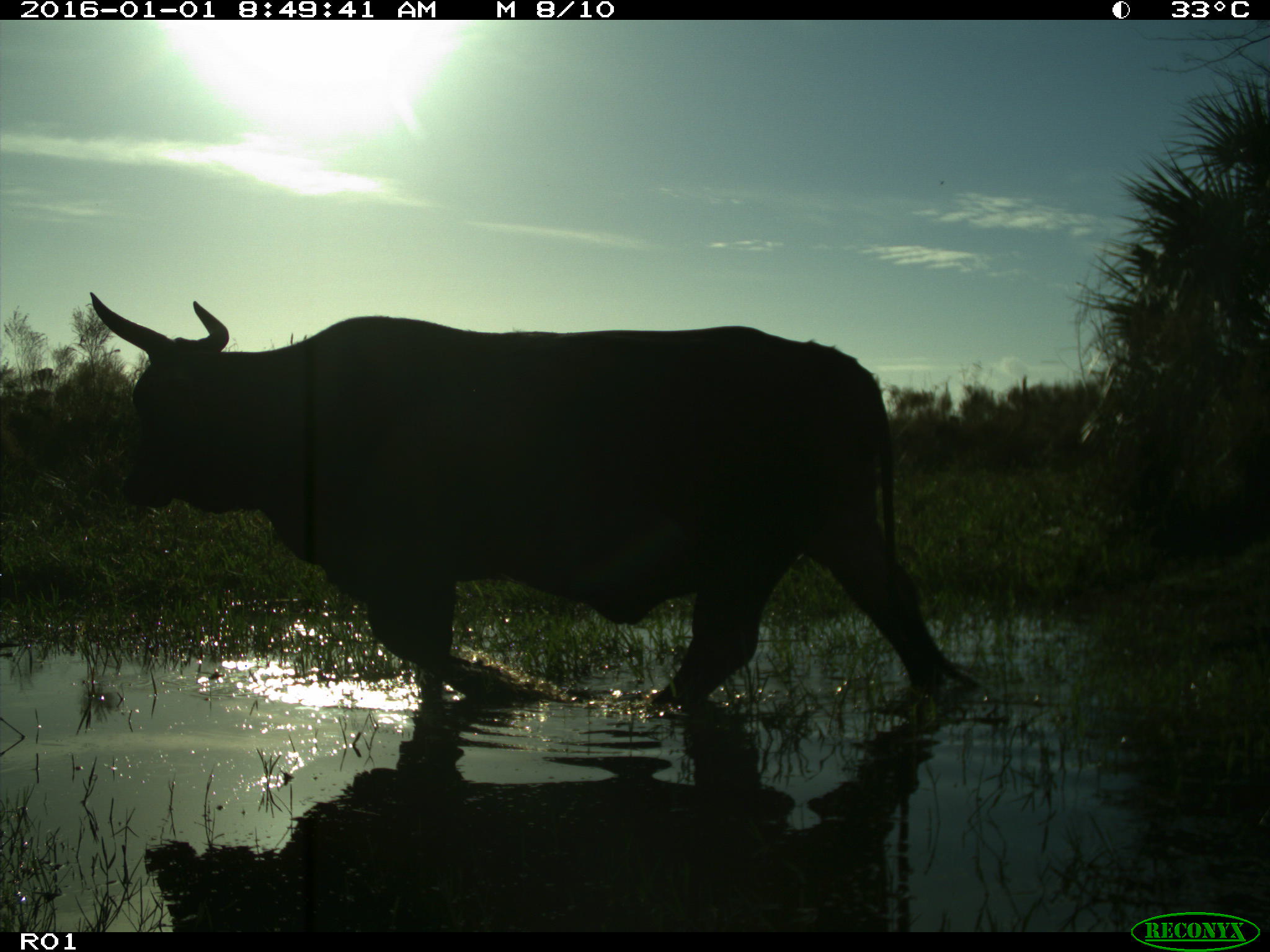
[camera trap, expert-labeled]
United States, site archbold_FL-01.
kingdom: Animalia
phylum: Chordata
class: Mammalia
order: Artiodactyla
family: Bovidae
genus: Bos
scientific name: Bos taurus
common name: domestic cow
Bos taurus (domestic cow).